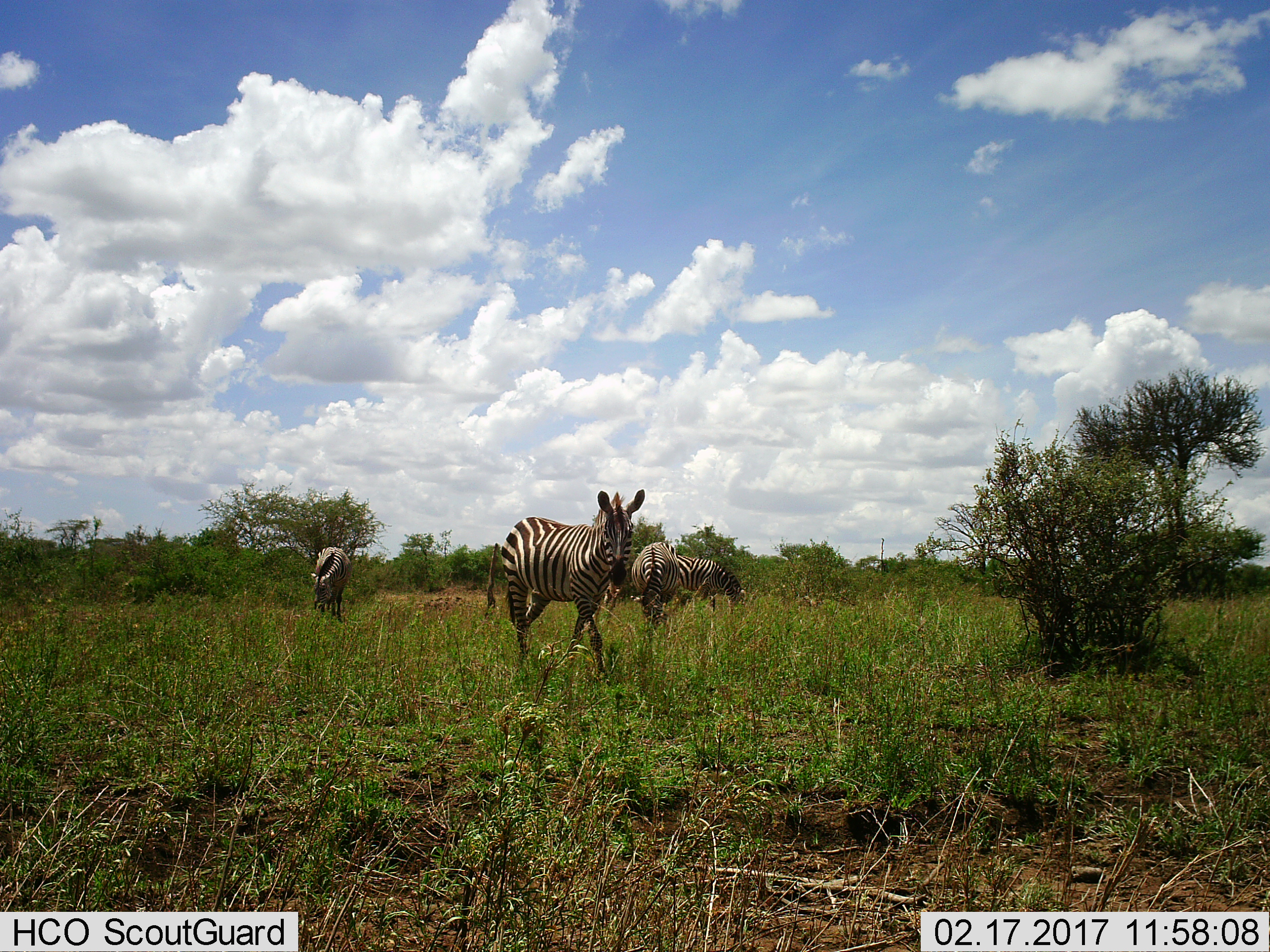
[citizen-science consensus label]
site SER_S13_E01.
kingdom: Animalia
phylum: Chordata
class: Mammalia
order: Perissodactyla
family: Equidae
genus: Equus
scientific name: Equus quagga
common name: plains zebra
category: zebraplains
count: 4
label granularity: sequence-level